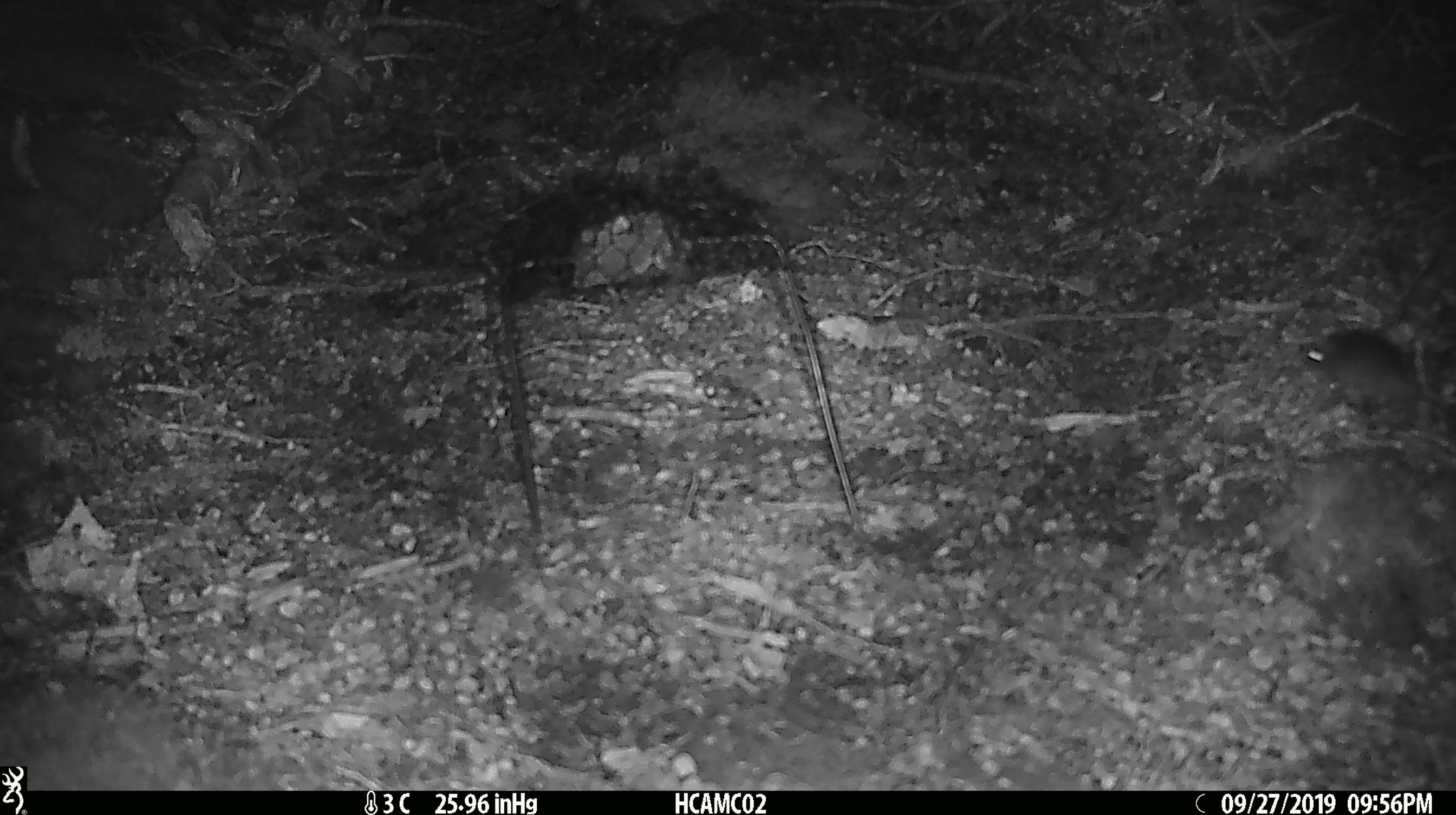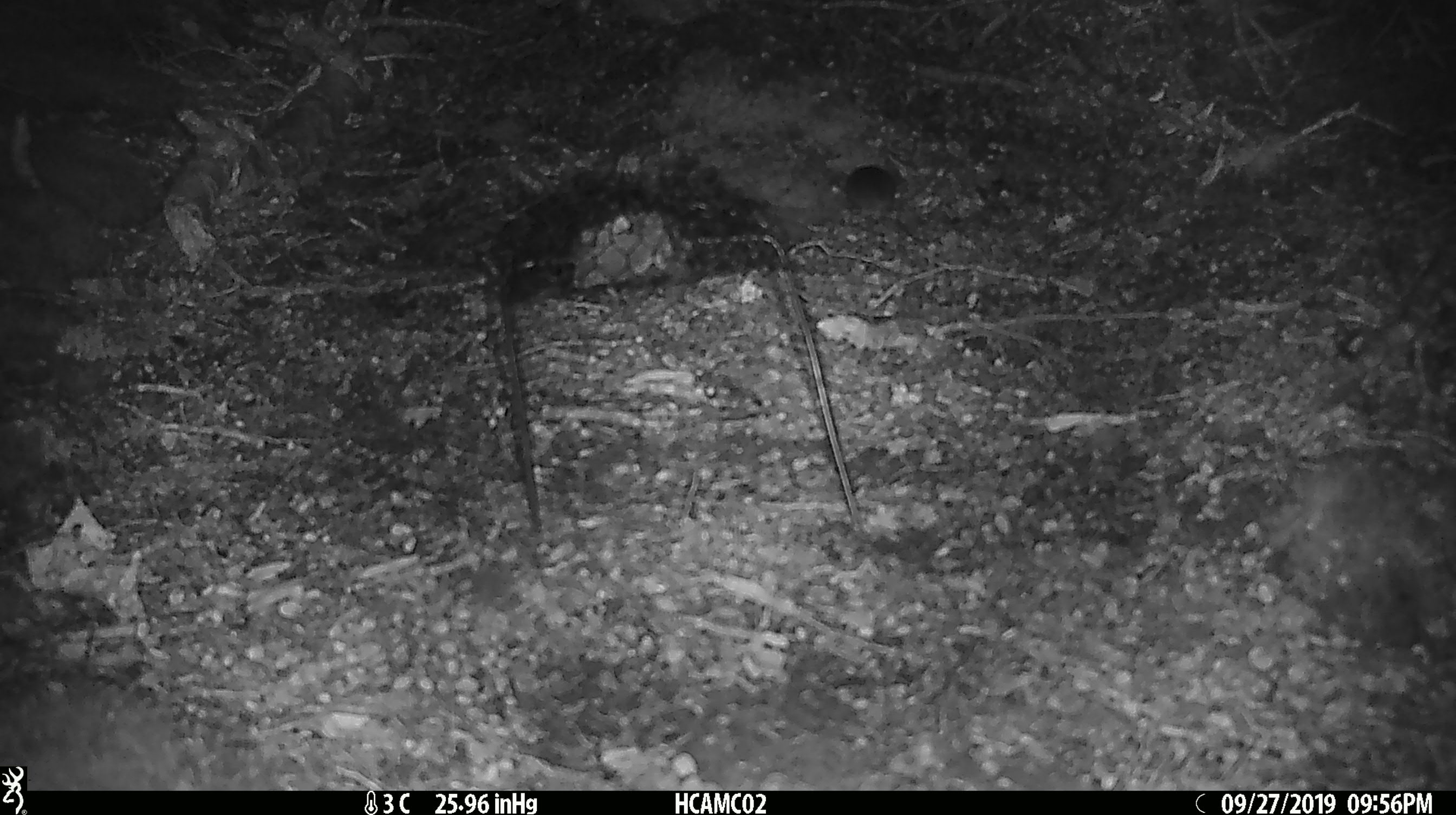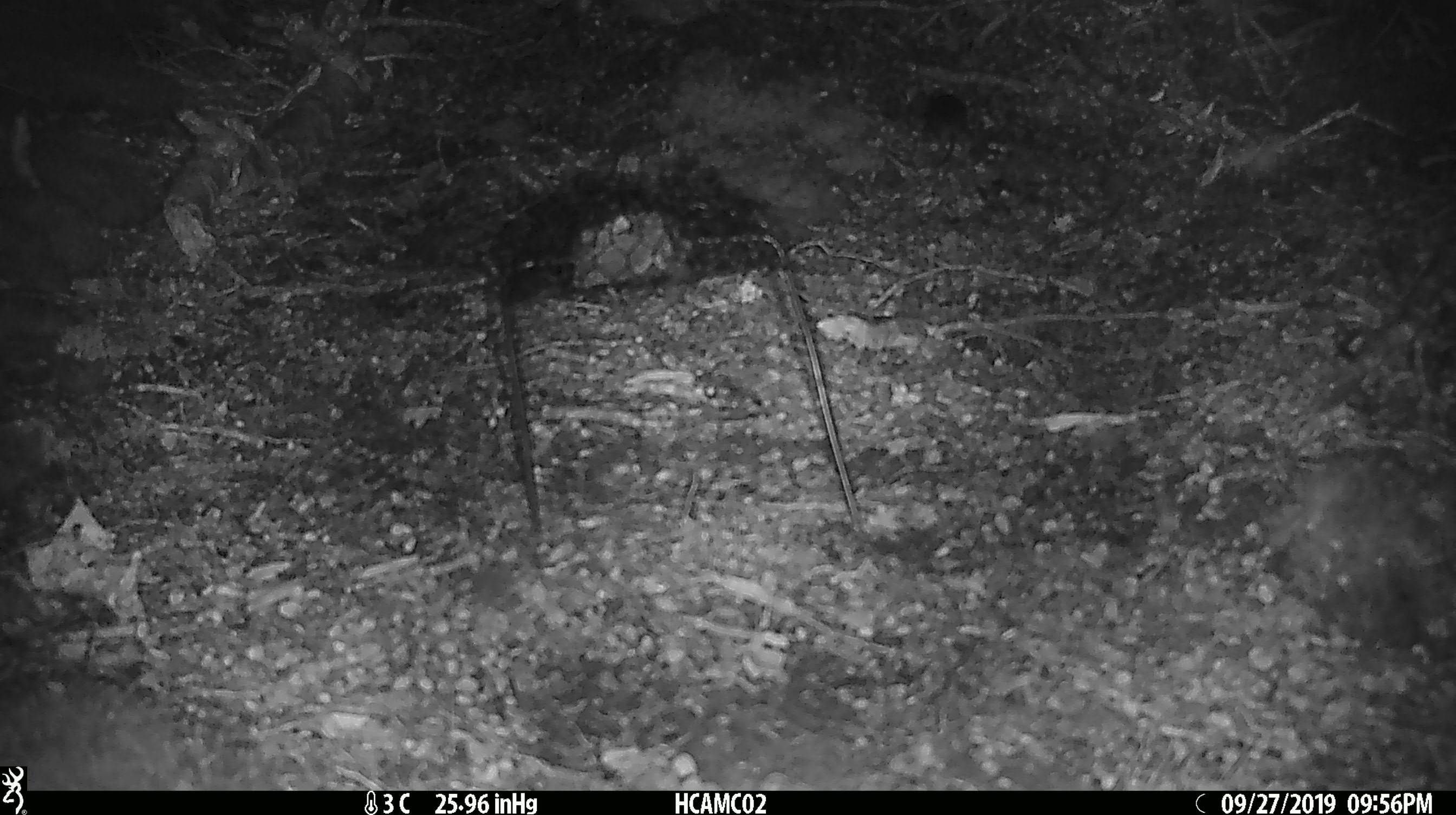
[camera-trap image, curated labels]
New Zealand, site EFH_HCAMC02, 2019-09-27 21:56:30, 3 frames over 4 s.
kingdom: Animalia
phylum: Chordata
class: Mammalia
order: Rodentia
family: Muridae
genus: Mus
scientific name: Mus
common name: mouse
Mouse (Mus).